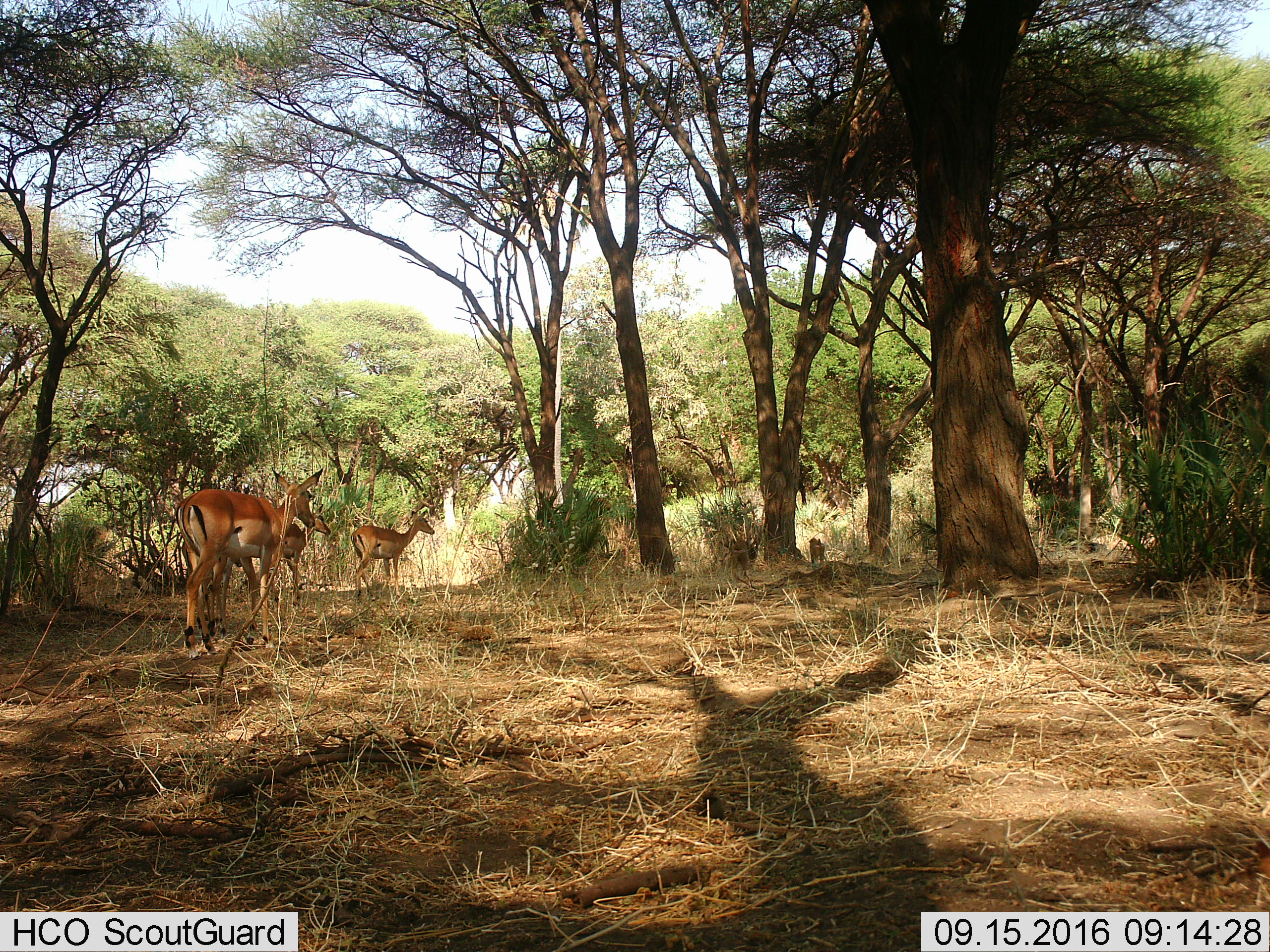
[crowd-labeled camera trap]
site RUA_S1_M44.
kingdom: Animalia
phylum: Chordata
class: Mammalia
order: Primates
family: Cercopithecidae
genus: Papio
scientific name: Papio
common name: baboon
Baboon (Papio), count 2. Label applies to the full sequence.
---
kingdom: Animalia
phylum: Chordata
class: Mammalia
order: Artiodactyla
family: Bovidae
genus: Aepyceros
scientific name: Aepyceros melampus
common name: impala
Impala (Aepyceros melampus), count 3. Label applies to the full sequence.